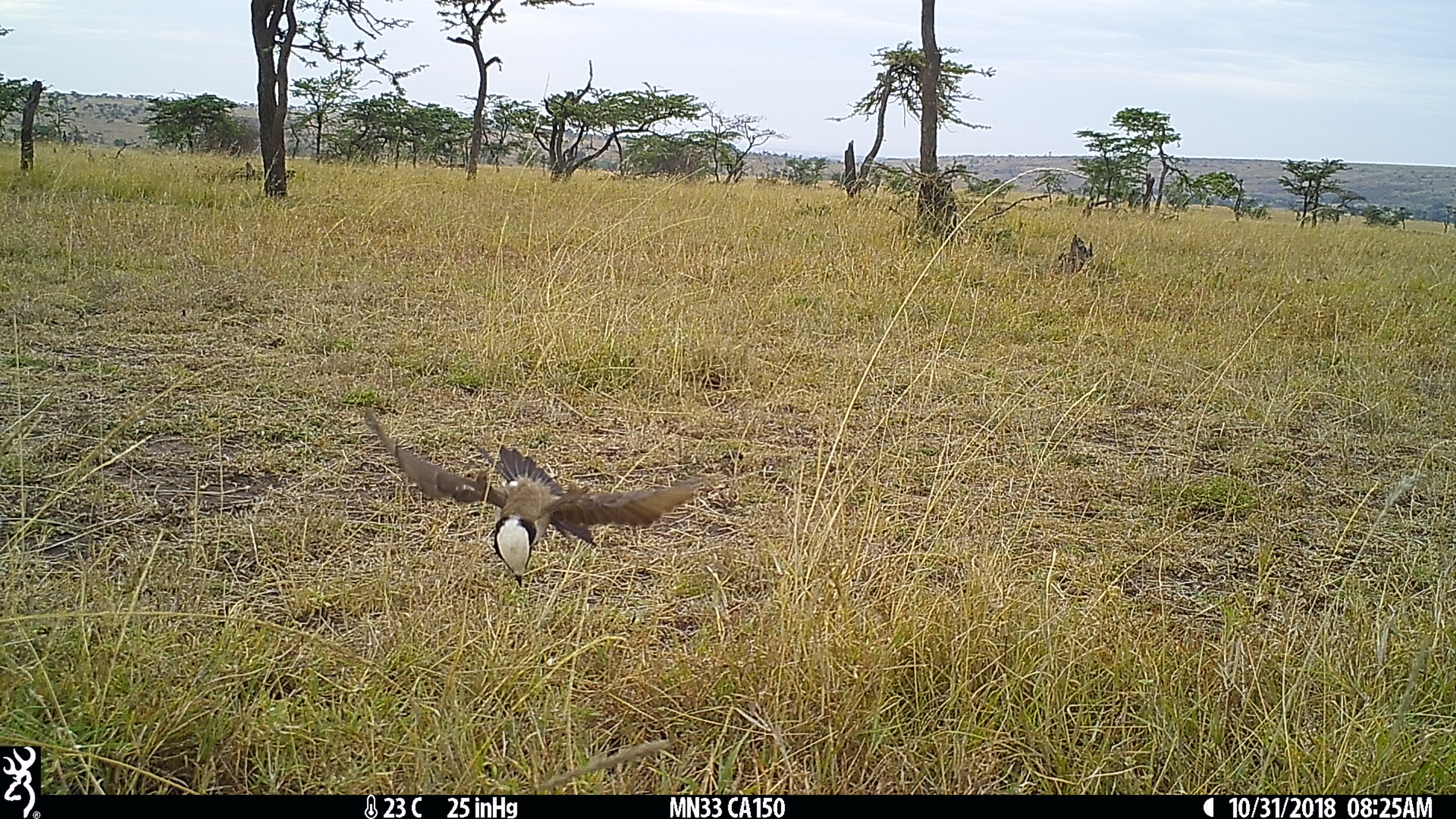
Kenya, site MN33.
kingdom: Animalia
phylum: Chordata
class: Aves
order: Passeriformes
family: Laniidae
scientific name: Laniidae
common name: shrike